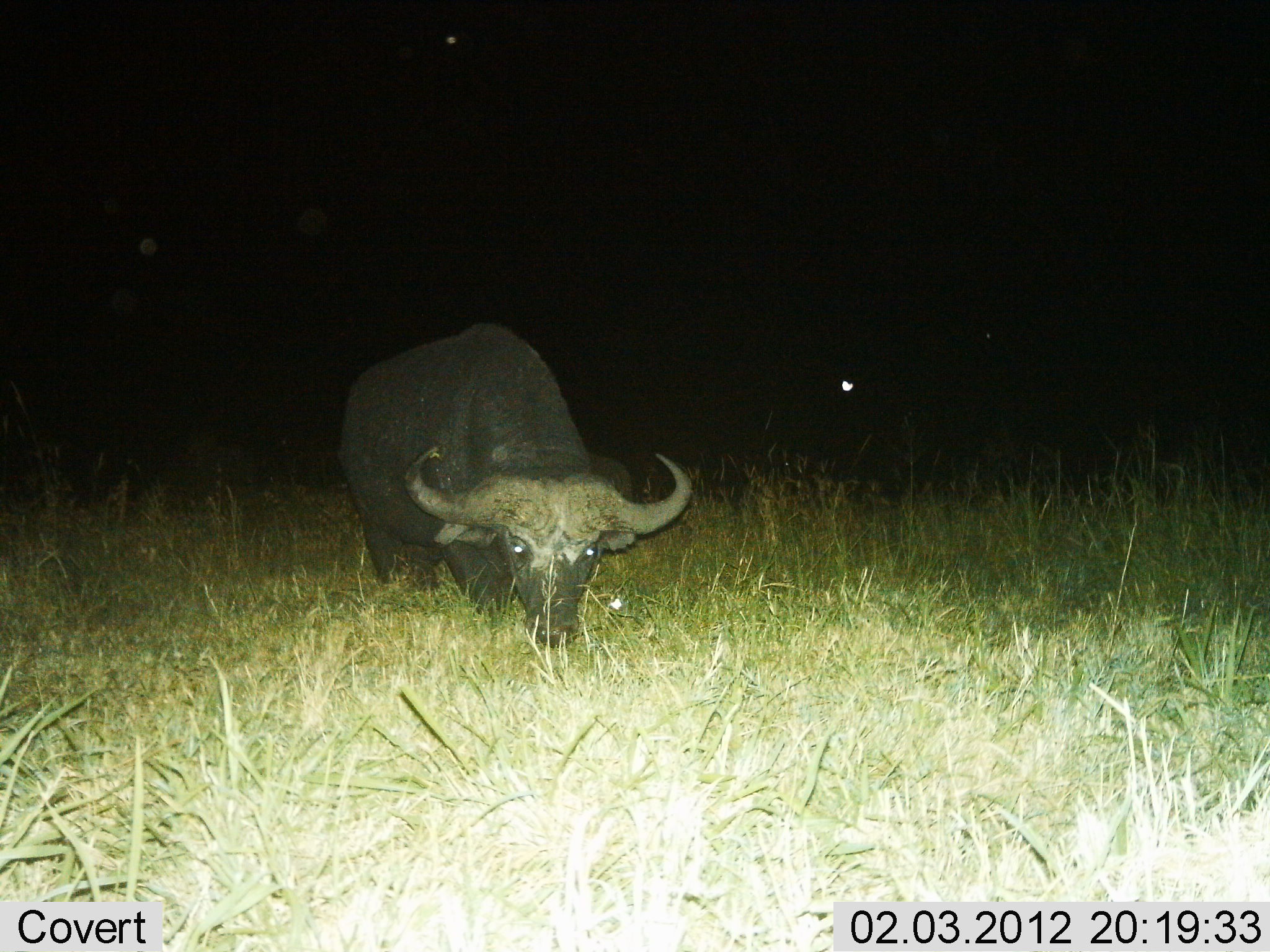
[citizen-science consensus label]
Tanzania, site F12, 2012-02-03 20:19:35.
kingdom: Animalia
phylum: Chordata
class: Mammalia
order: Artiodactyla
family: Bovidae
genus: Syncerus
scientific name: Syncerus caffer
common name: cape buffalo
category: buffalo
Buffalo (cape buffalo) (Syncerus caffer), count 1. Behavior (volunteer vote fractions): standing 40%, resting 0%, moving 4%, interacting 0%. Young present (vote fraction): 0%. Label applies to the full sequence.